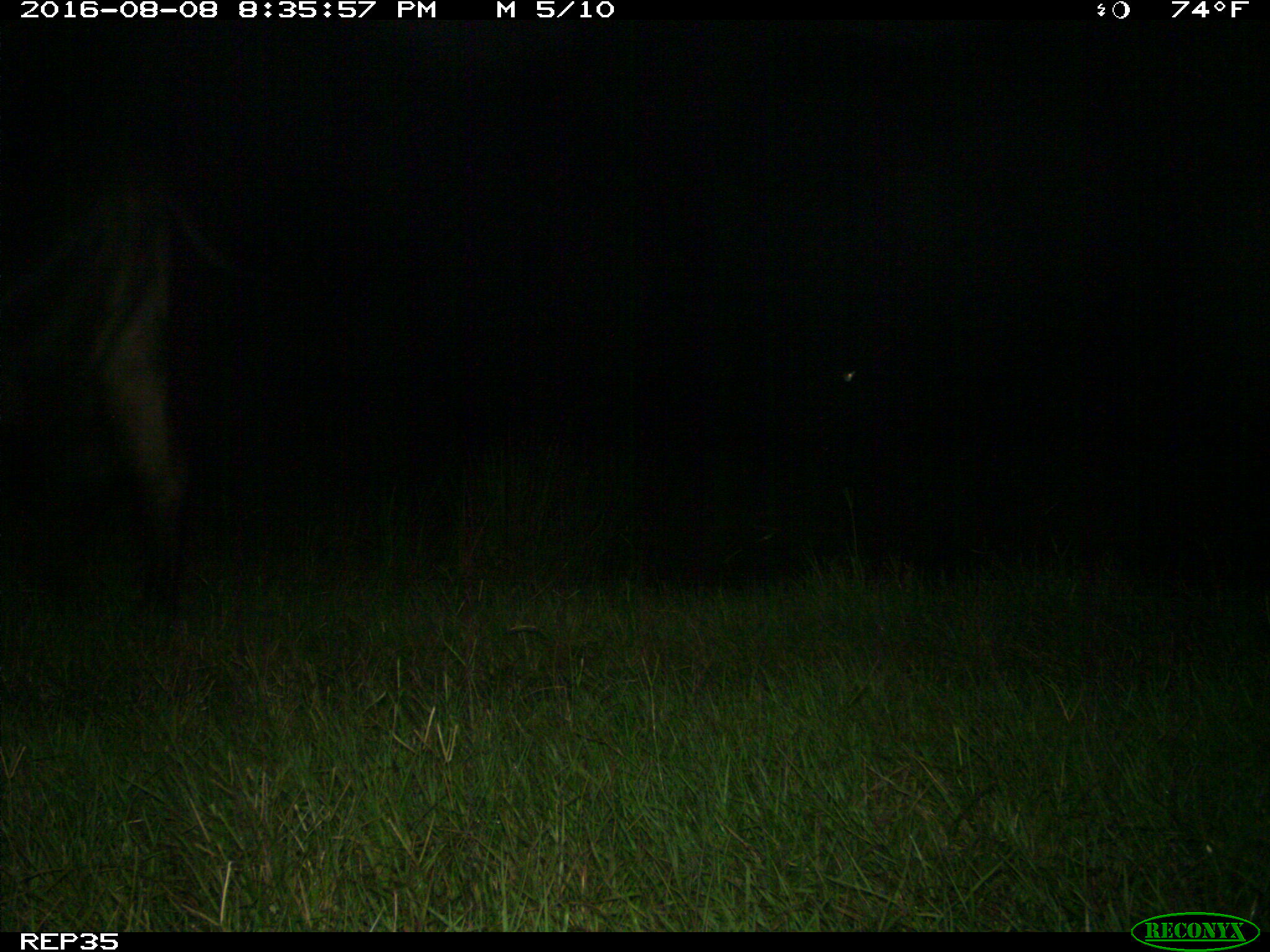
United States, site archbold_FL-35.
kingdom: Animalia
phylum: Chordata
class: Mammalia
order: Artiodactyla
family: Bovidae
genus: Bos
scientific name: Bos taurus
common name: domestic cow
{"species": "Bos taurus (domestic cow)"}